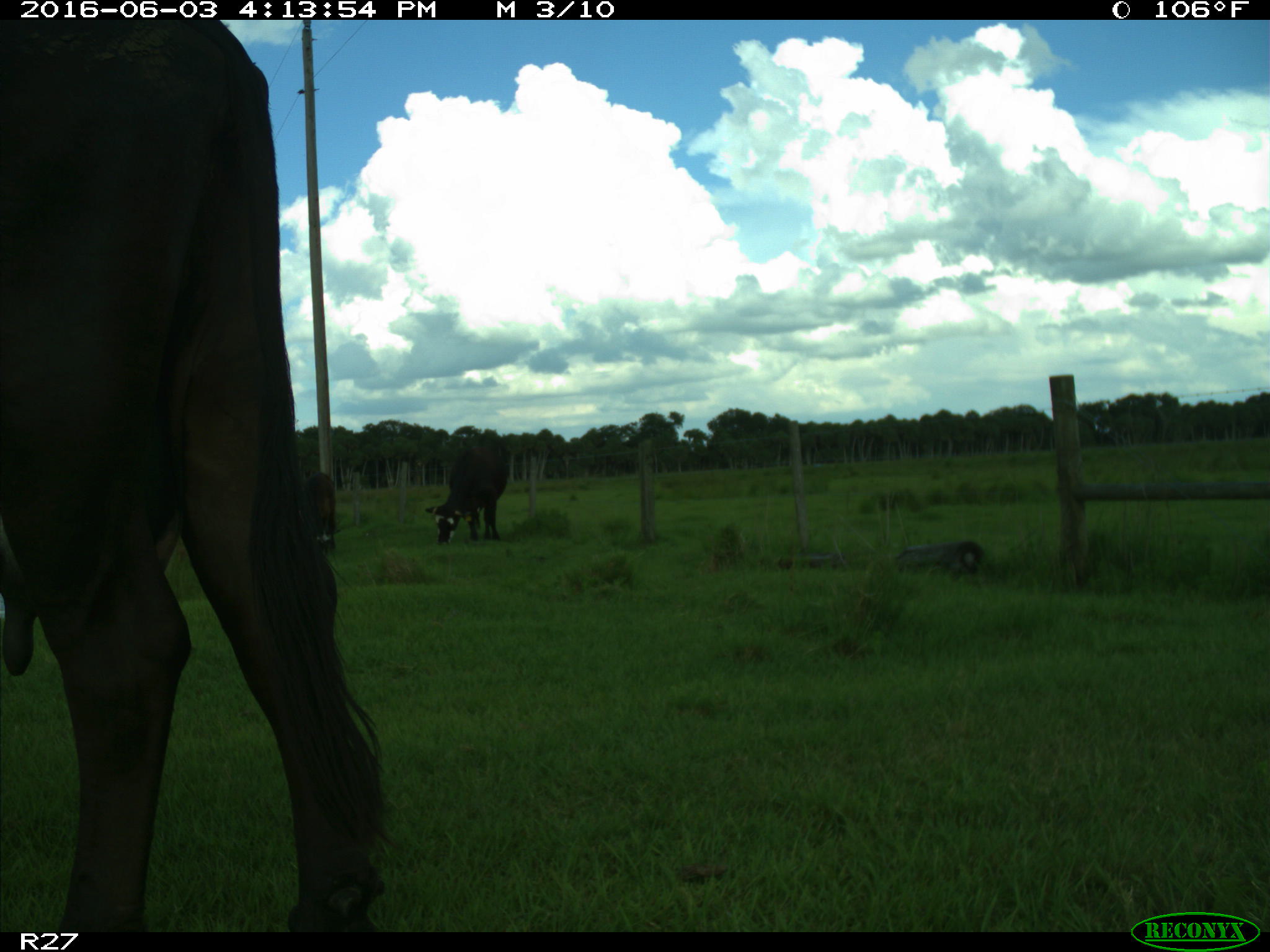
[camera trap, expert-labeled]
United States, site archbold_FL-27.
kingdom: Animalia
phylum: Chordata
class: Mammalia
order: Artiodactyla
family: Bovidae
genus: Bos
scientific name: Bos taurus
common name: domestic cow